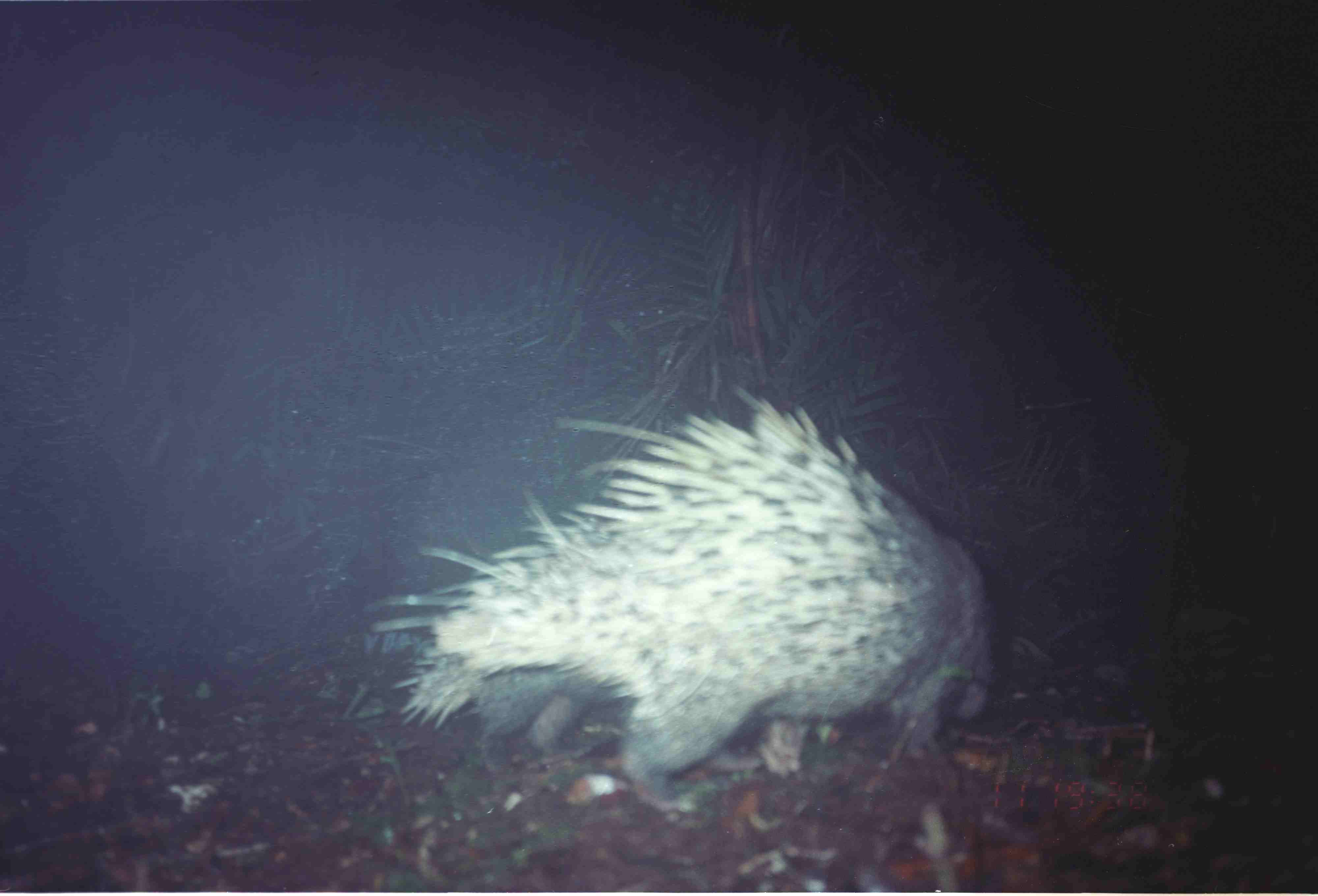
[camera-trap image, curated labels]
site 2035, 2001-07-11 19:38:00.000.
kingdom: Animalia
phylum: Chordata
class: Mammalia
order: Rodentia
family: Hystricidae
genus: Hystrix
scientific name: Hystrix brachyura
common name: east asian porcupine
Hystrix brachyura (east asian porcupine), count 1.